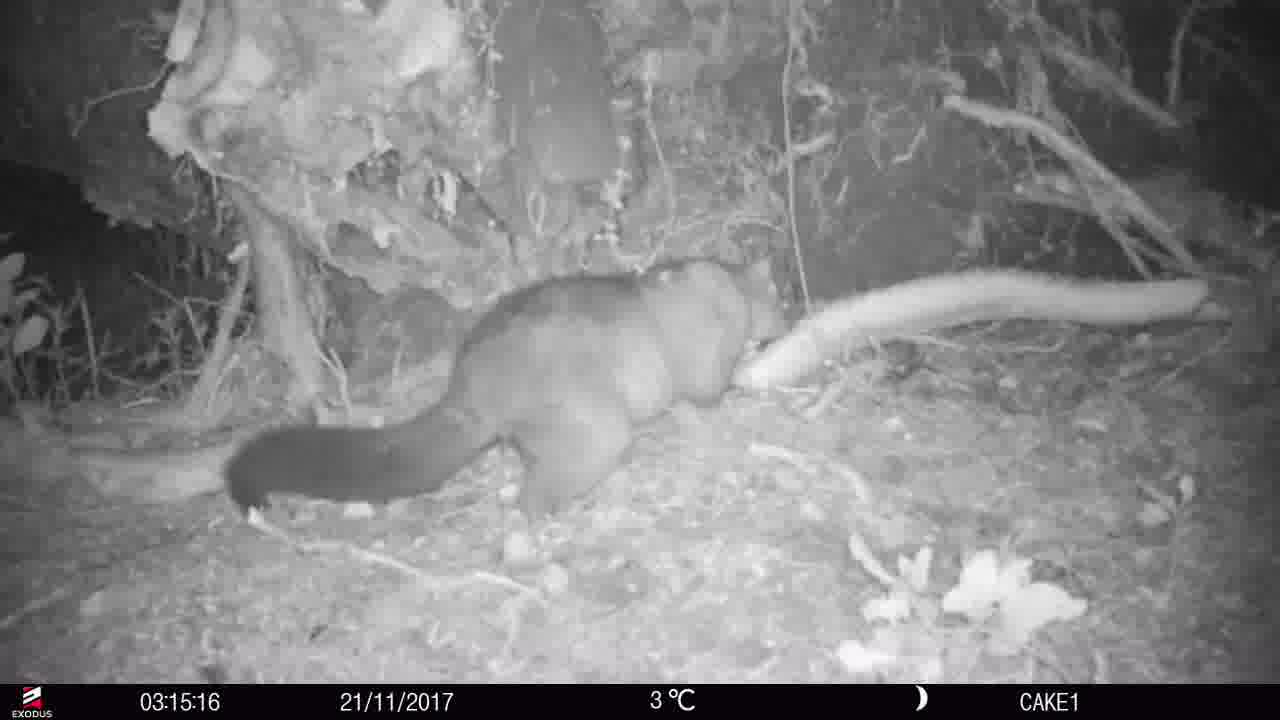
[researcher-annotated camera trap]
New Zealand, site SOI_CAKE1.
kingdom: Animalia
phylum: Chordata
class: Mammalia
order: Diprotodontia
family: Phalangeridae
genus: Trichosurus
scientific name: Trichosurus vulpecula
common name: common brushtail possum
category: possum